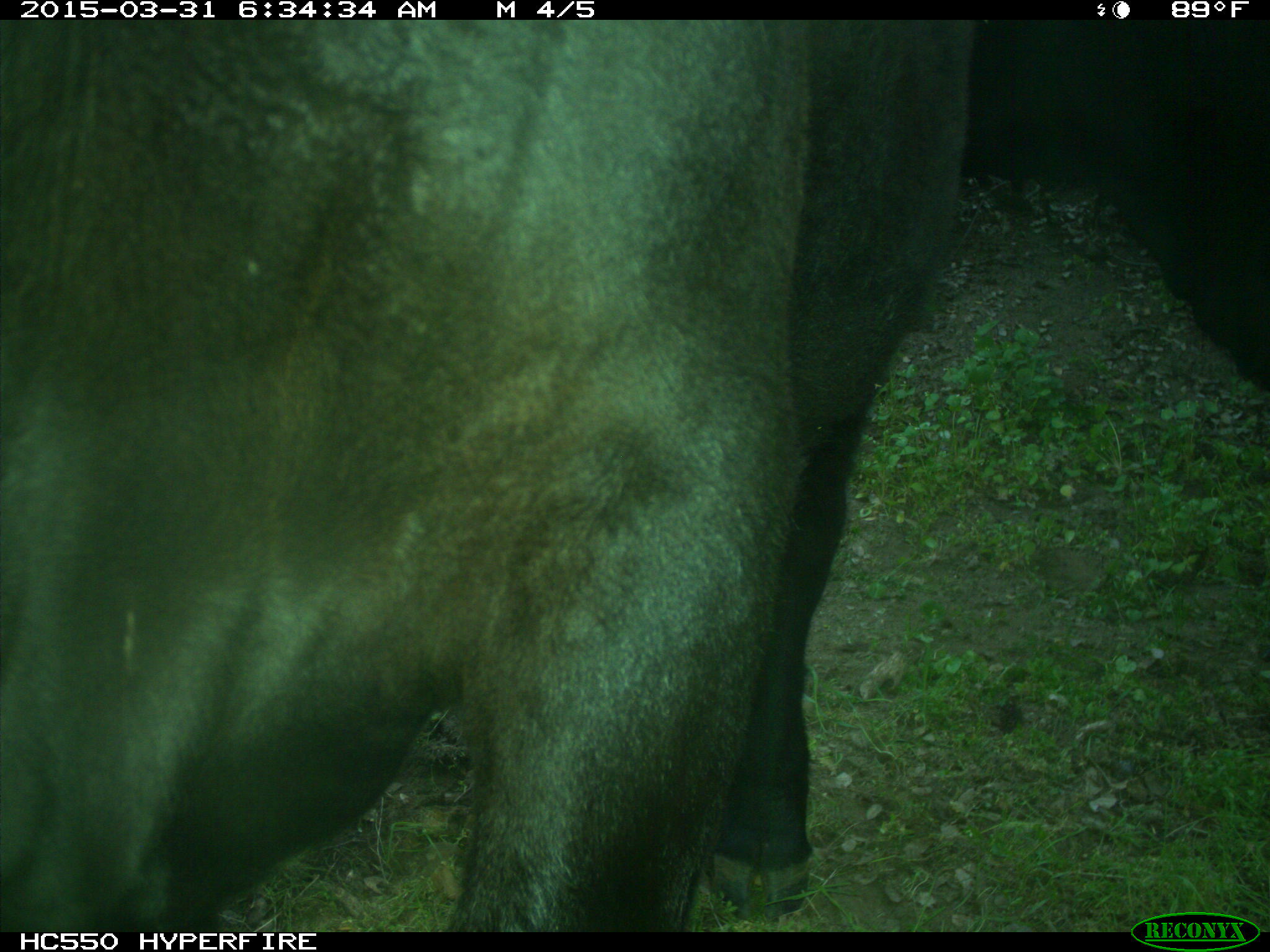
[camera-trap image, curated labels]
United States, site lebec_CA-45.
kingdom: Animalia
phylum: Chordata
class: Mammalia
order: Artiodactyla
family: Bovidae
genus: Bos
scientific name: Bos taurus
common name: domestic cow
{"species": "Bos taurus (domestic cow)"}